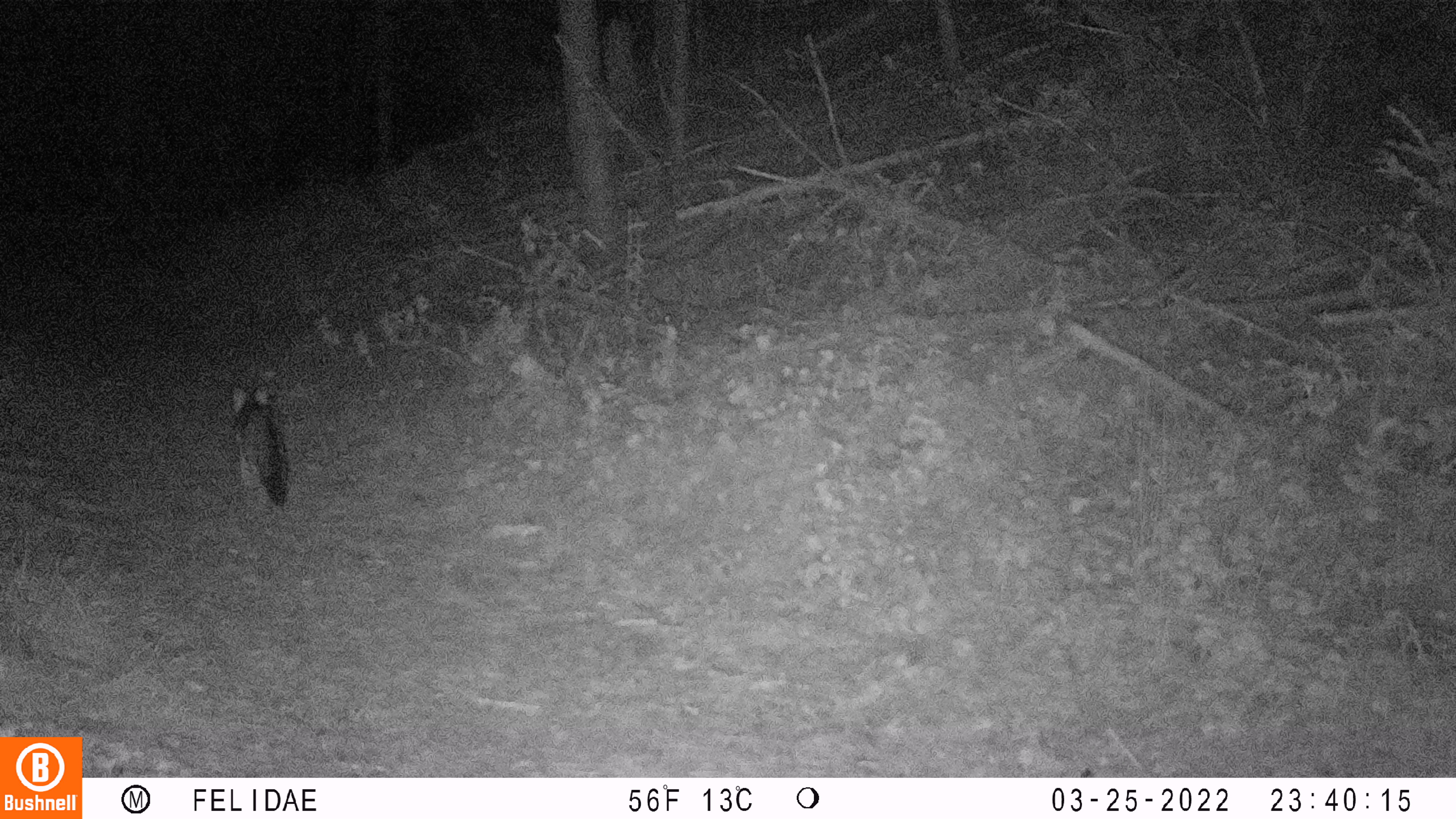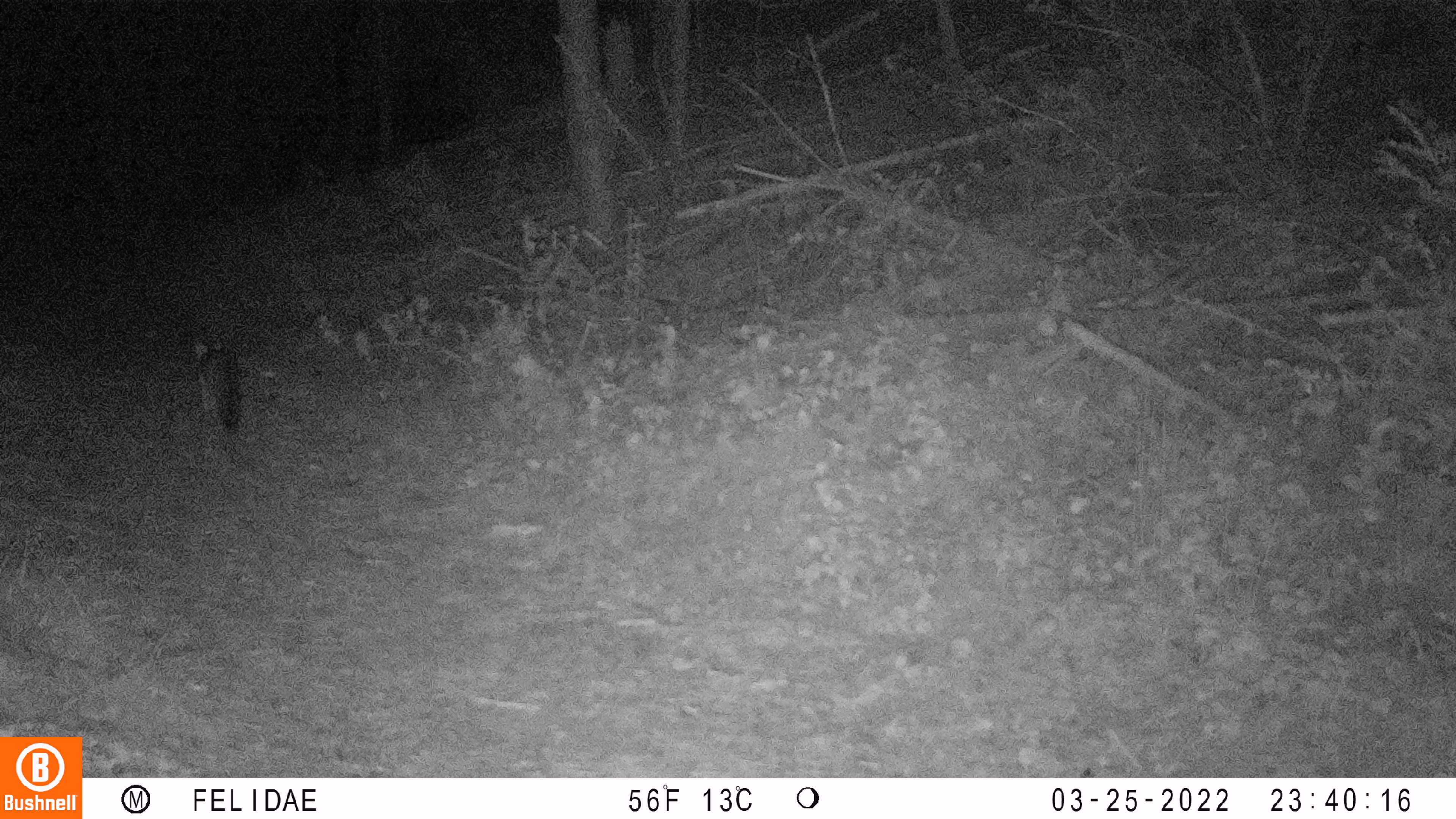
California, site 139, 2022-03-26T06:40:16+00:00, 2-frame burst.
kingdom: Animalia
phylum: Chordata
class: Mammalia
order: Carnivora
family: Canidae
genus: Urocyon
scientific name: Urocyon cinereoargenteus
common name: gray fox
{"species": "gray fox (Urocyon cinereoargenteus)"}